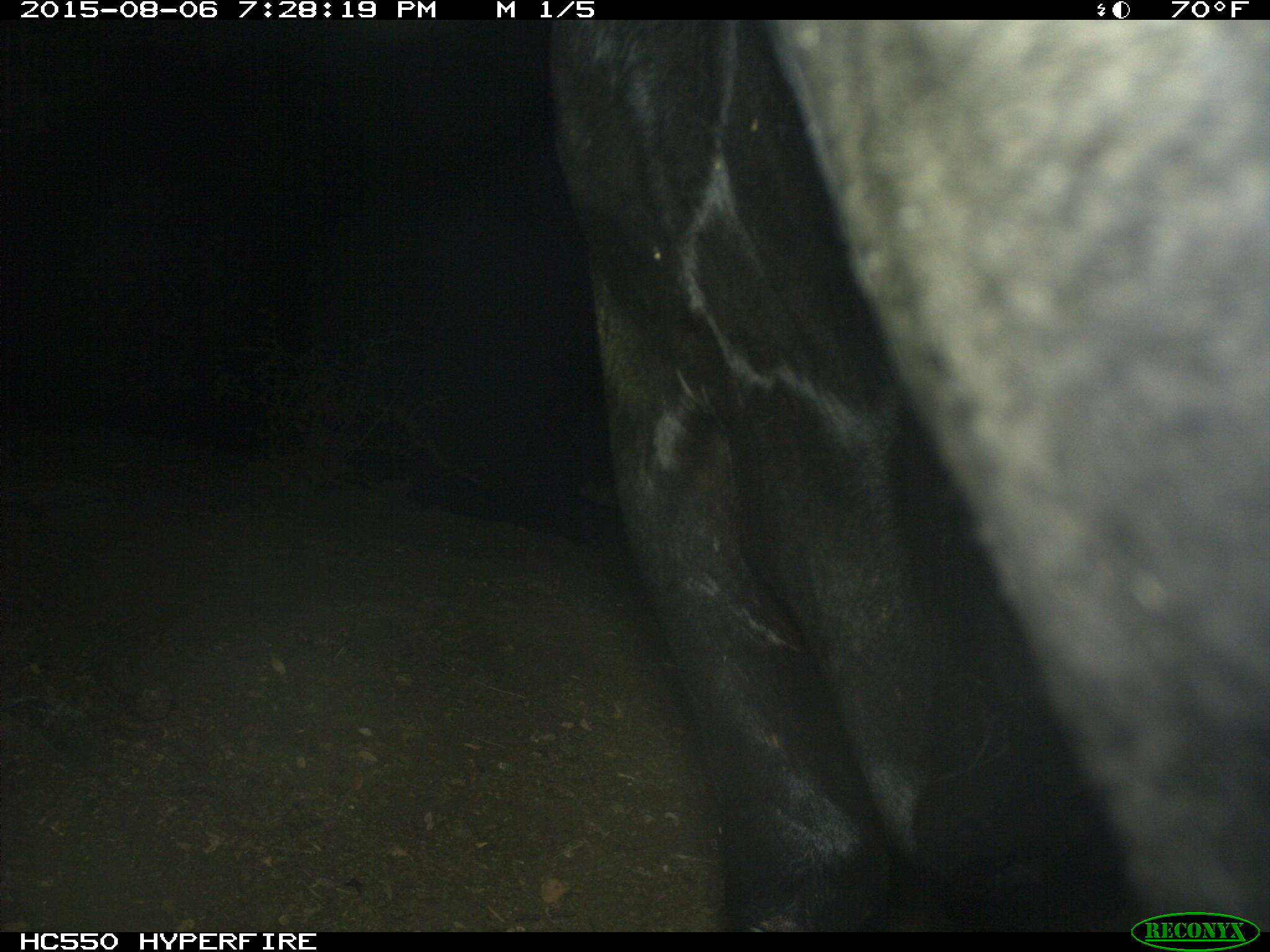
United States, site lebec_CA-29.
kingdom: Animalia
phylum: Chordata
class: Mammalia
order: Artiodactyla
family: Bovidae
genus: Bos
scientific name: Bos taurus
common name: domestic cow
Bos taurus (domestic cow).